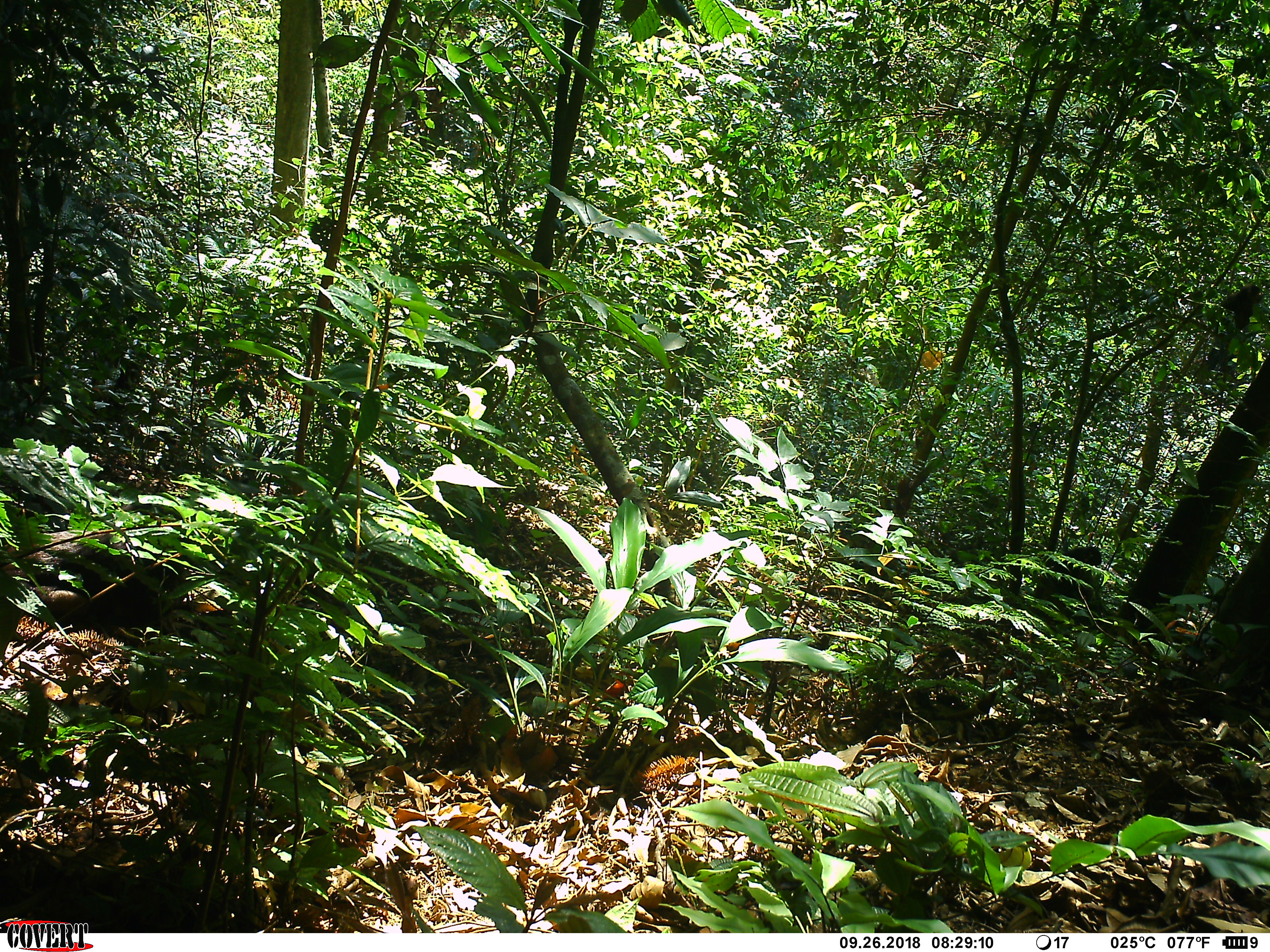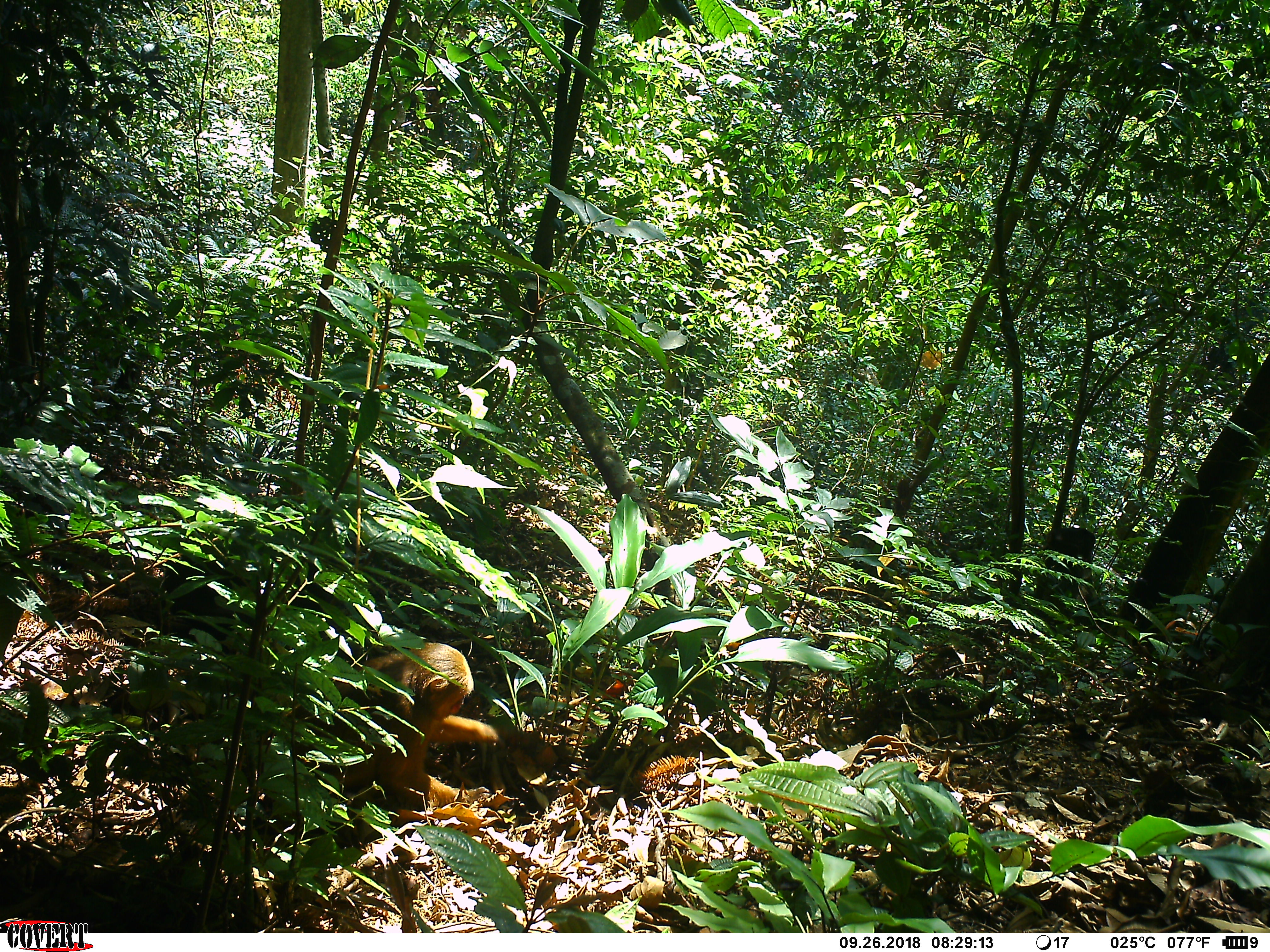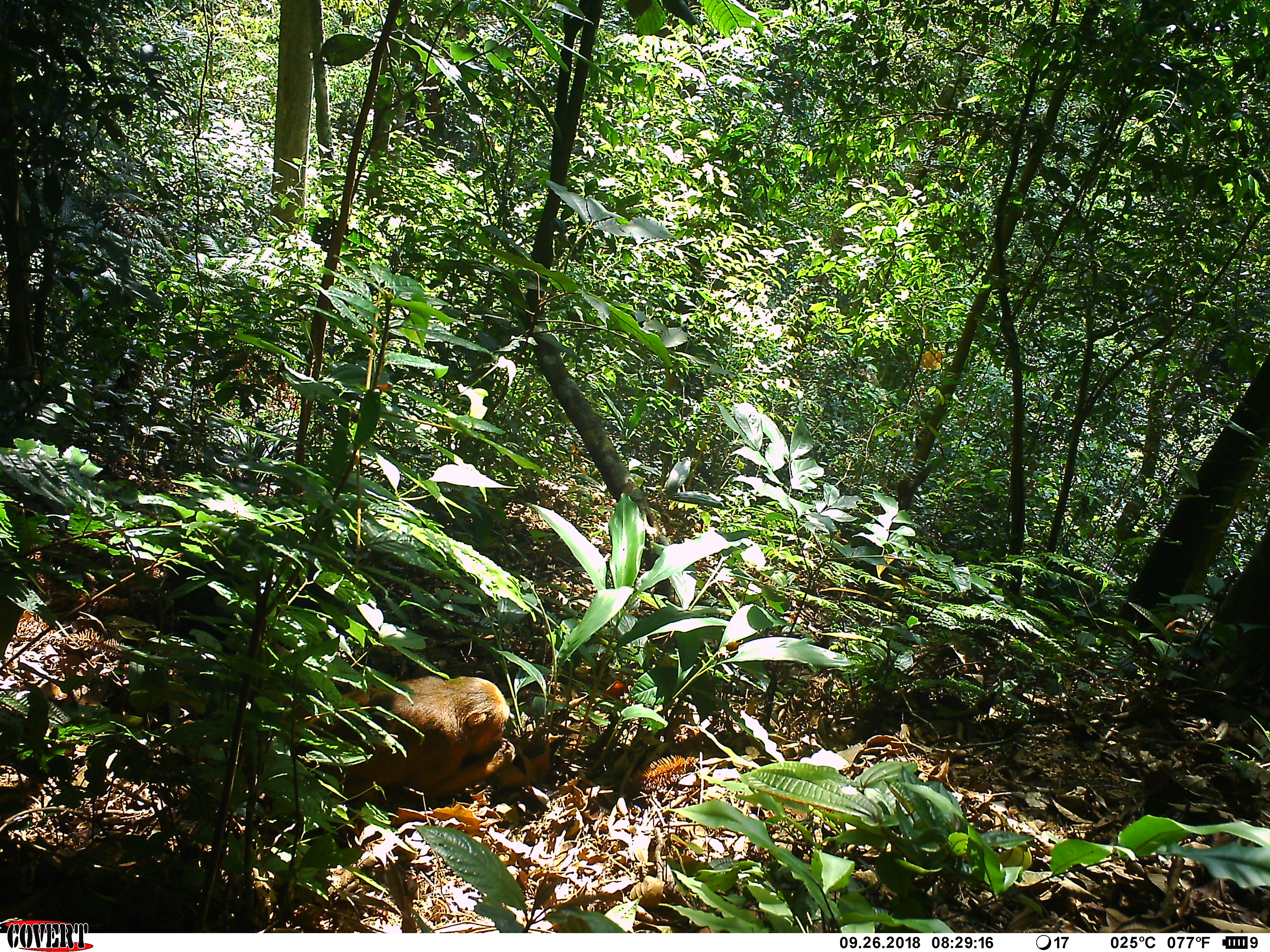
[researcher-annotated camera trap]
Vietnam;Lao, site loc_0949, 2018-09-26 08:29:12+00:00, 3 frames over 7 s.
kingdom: Animalia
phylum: Chordata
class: Mammalia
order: Primates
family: Cercopithecidae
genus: Macaca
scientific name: Macaca arctoides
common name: stump-tailed macaque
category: stump tailed macaque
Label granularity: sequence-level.